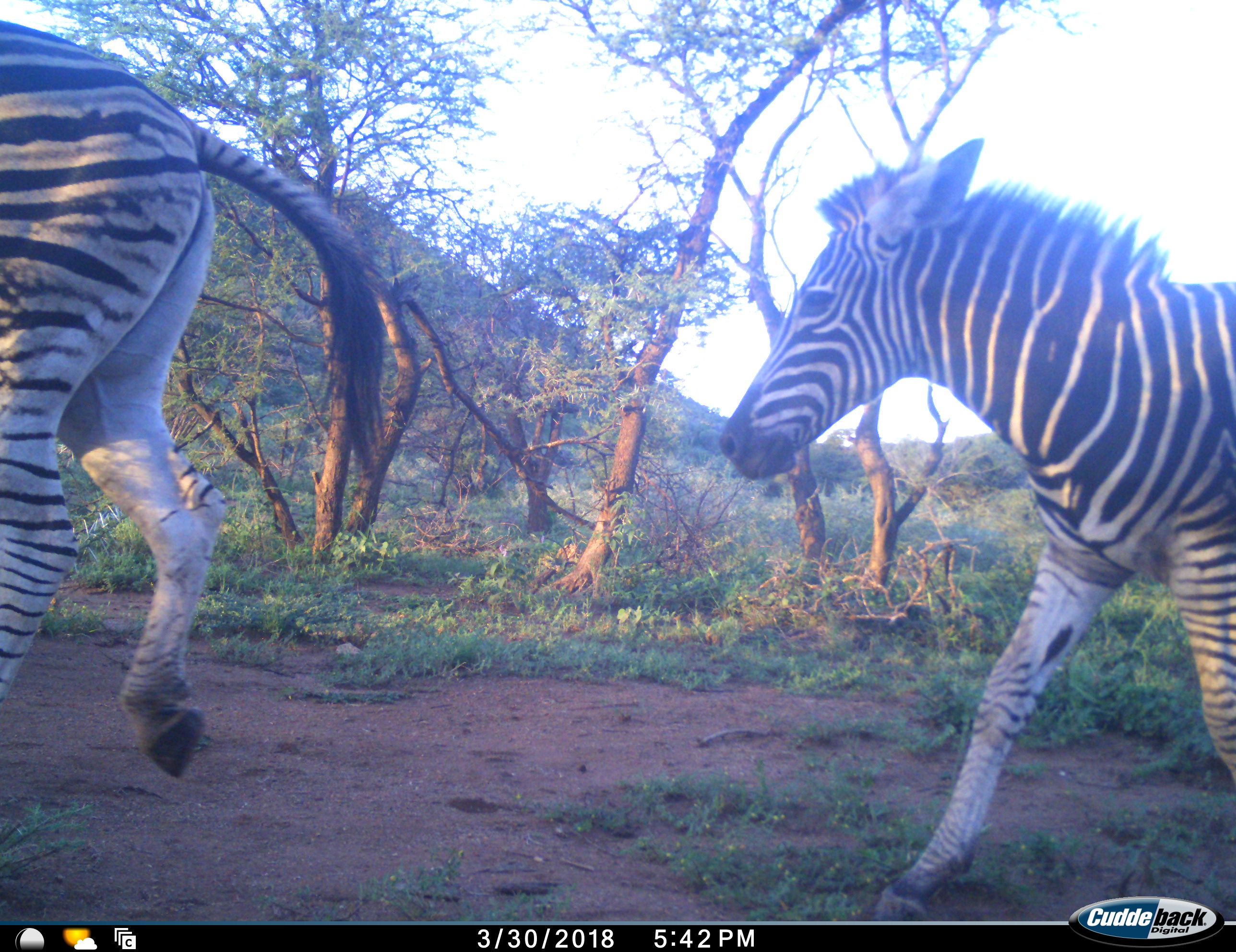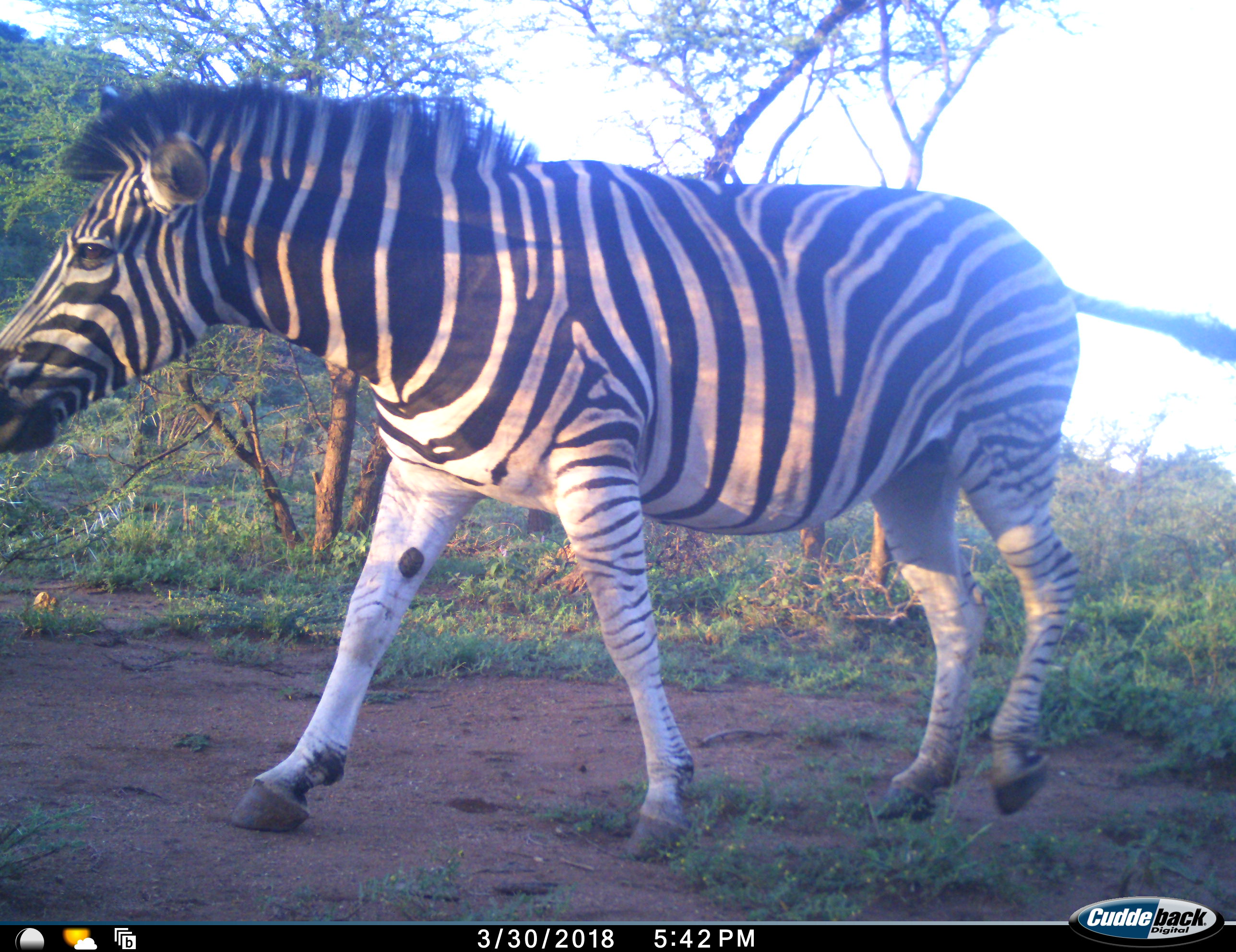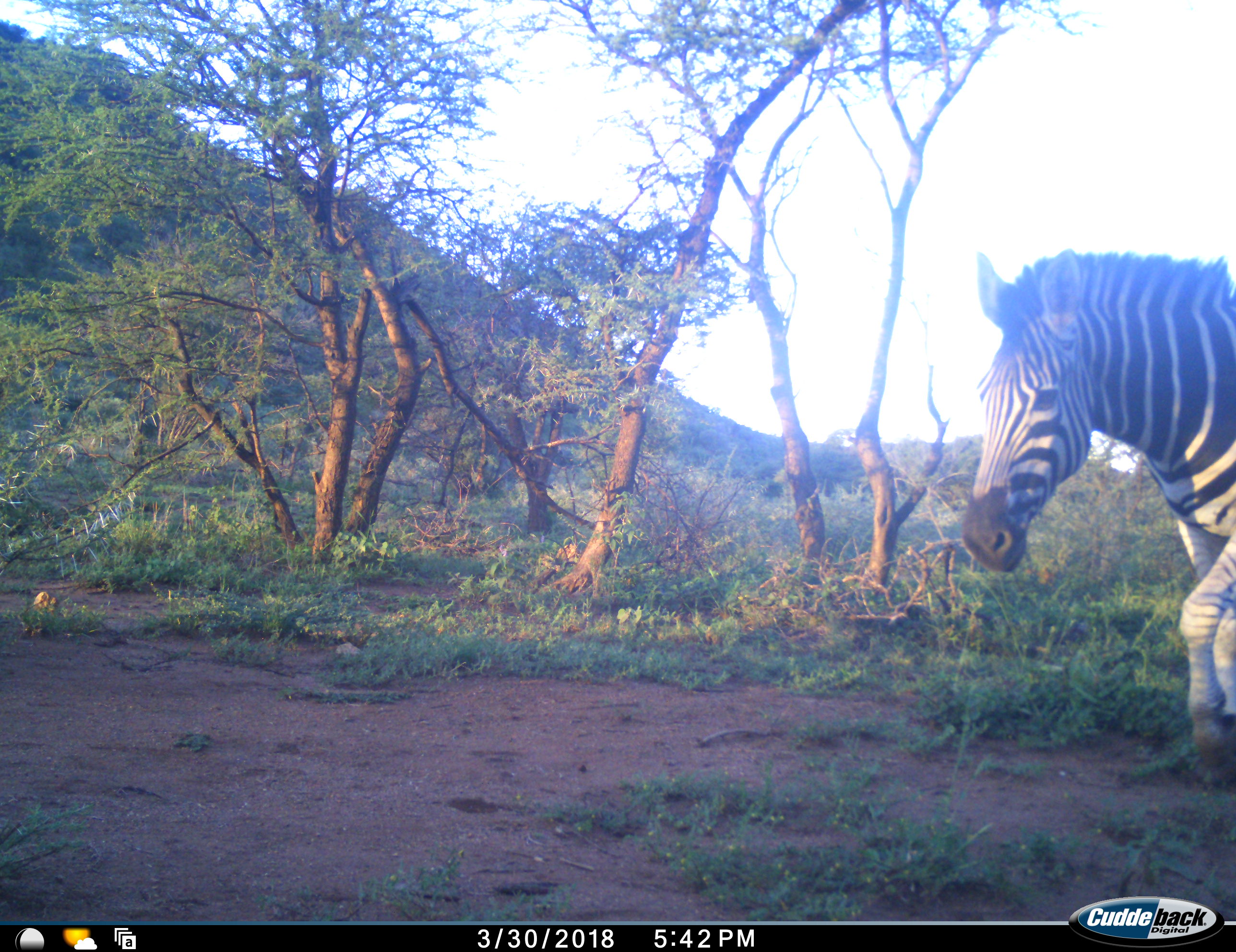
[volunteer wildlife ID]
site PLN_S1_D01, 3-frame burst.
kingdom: Animalia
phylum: Chordata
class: Mammalia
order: Perissodactyla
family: Equidae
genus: Equus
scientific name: Equus quagga burchellii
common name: burchell's zebra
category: zebraburchells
Zebraburchells (burchell's zebra) (Equus quagga burchellii), count 2. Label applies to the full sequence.